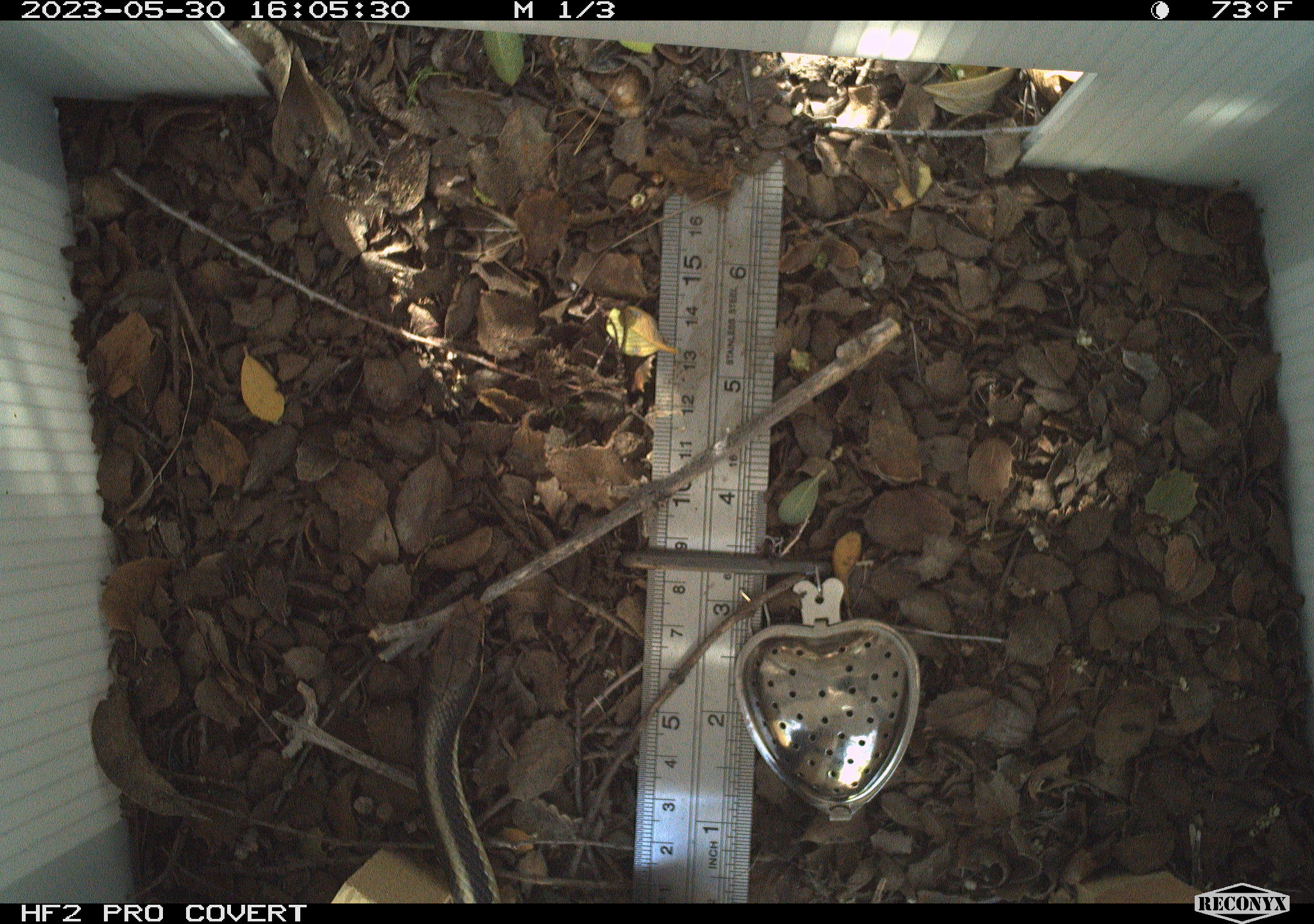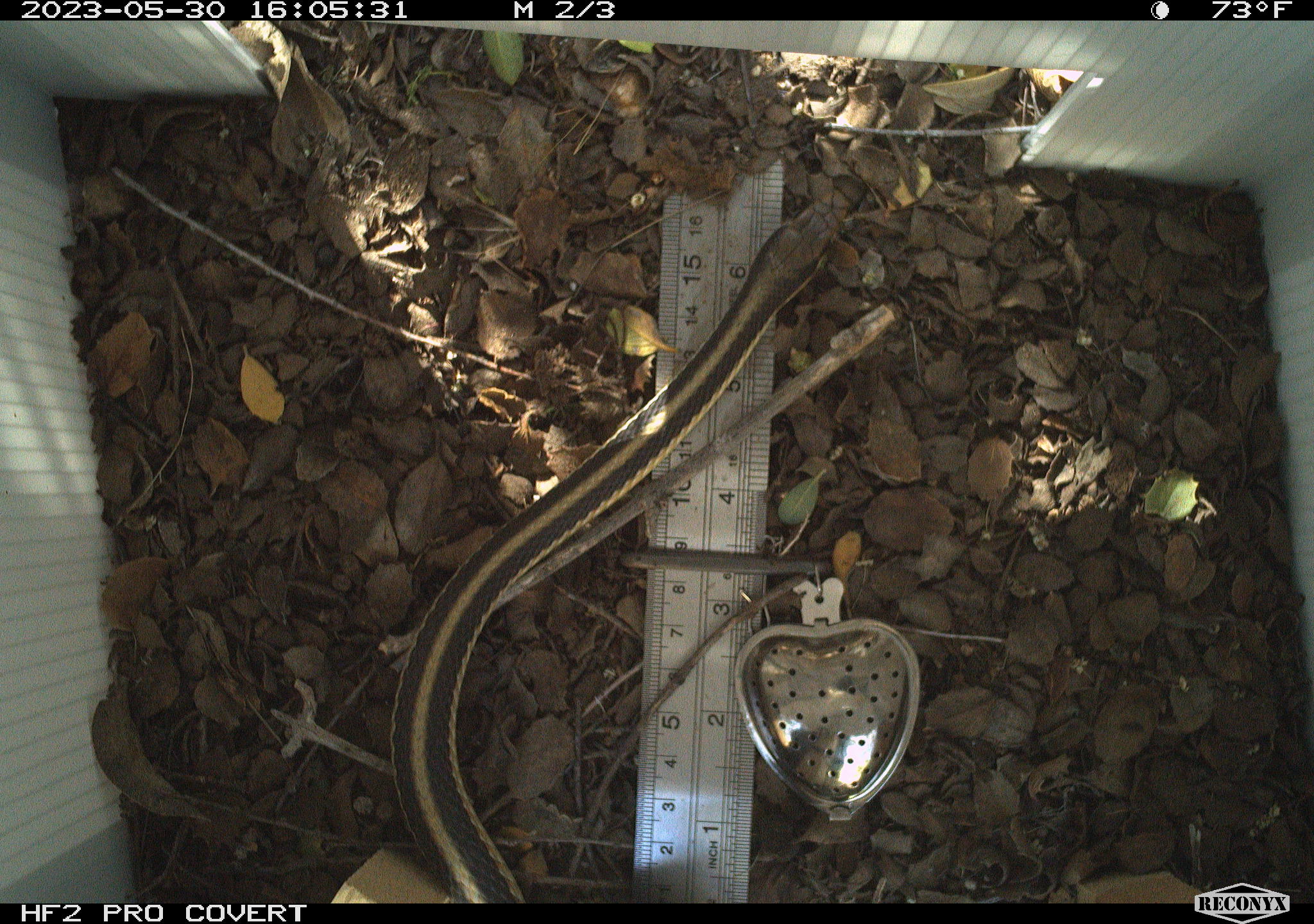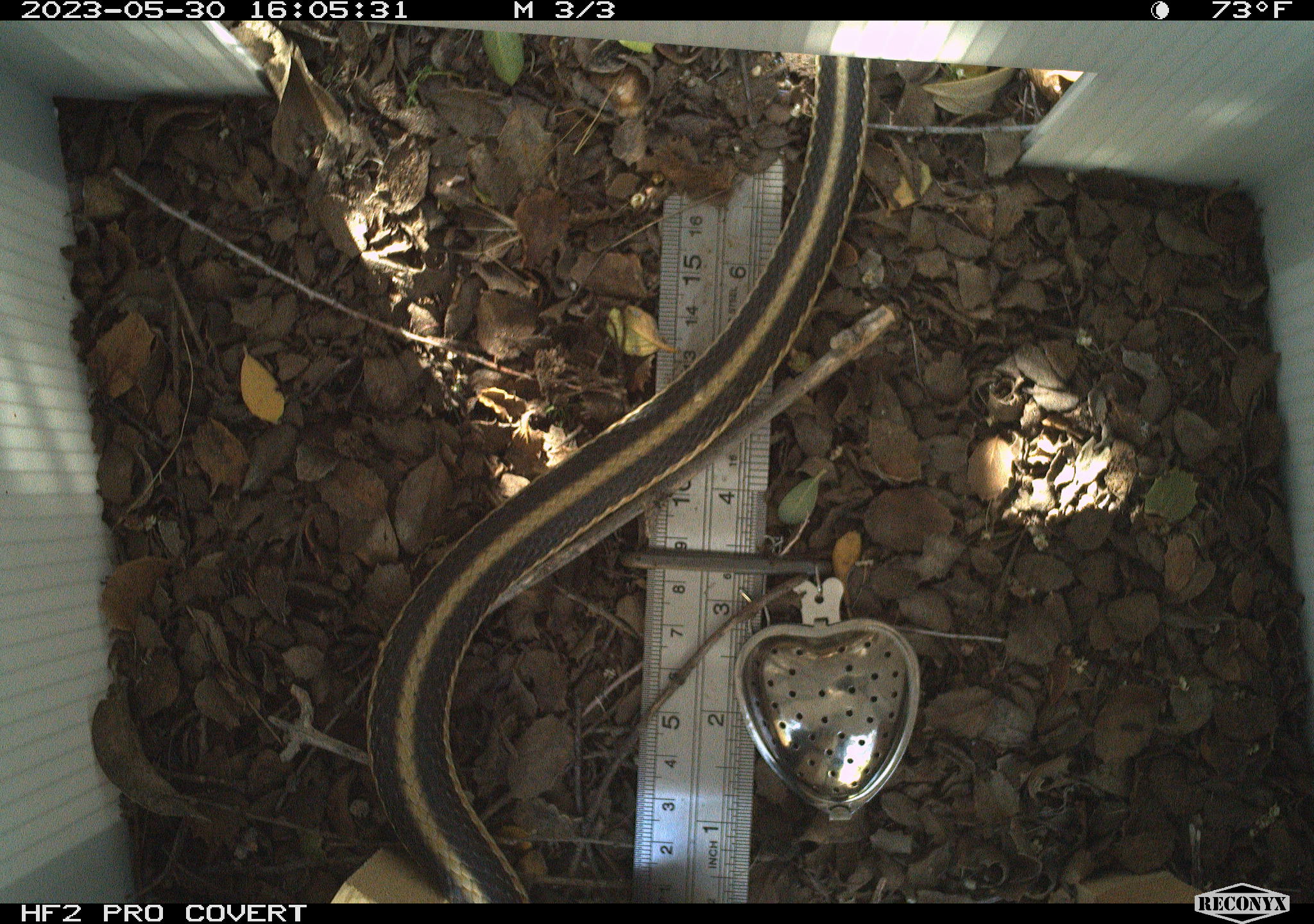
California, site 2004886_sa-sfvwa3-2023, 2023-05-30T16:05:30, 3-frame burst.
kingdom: Animalia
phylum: Chordata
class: Reptilia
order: Squamata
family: Colubridae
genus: Thamnophis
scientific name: Thamnophis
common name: american gartersnakes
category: thamnophis species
Thamnophis species (american gartersnakes) (Thamnophis).